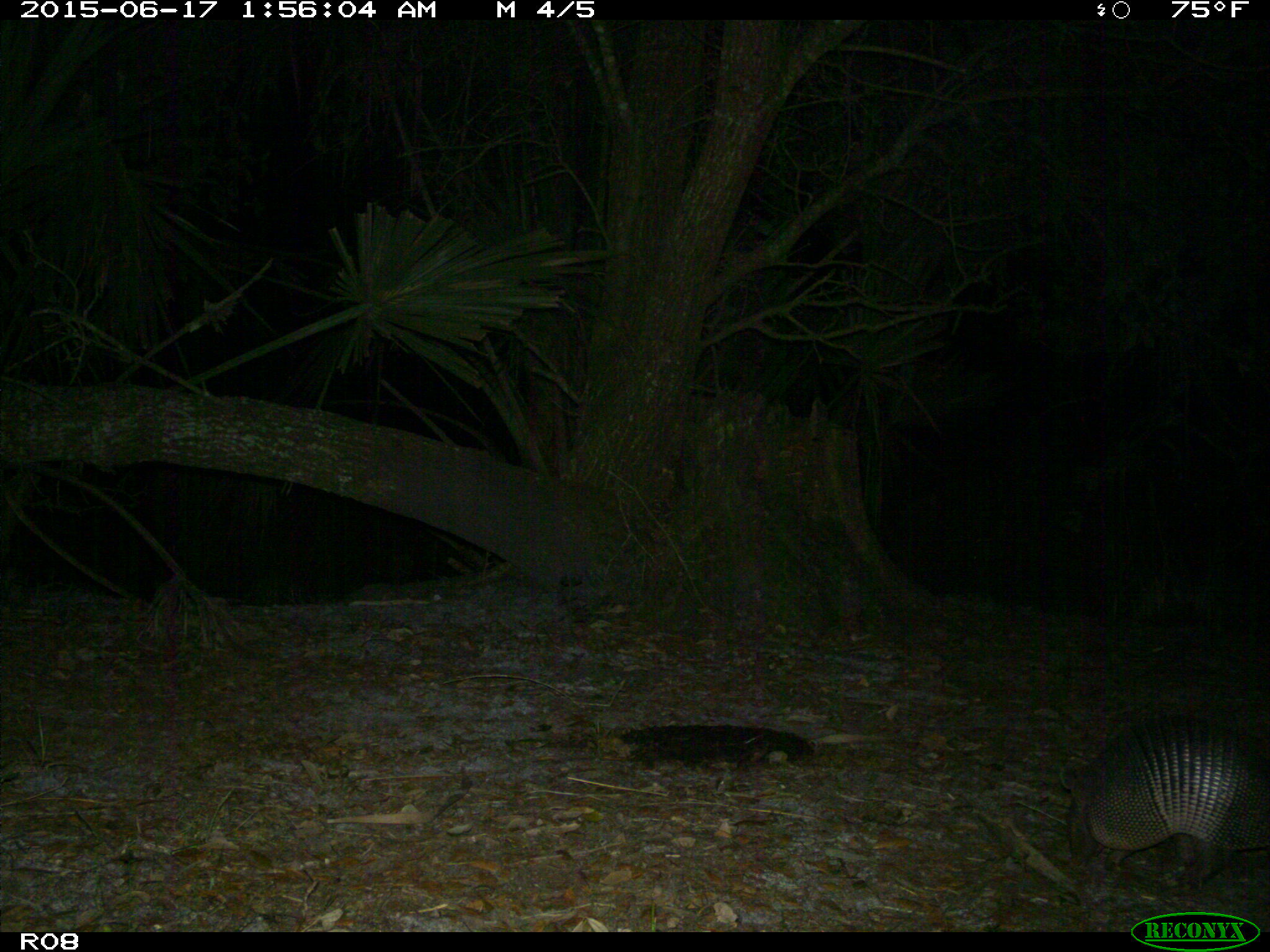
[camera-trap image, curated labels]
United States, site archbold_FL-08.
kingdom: Animalia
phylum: Chordata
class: Mammalia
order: Cingulata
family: Dasypodidae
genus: Dasypus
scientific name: Dasypus novemcinctus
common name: nine-banded armadillo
Dasypus novemcinctus (nine-banded armadillo).